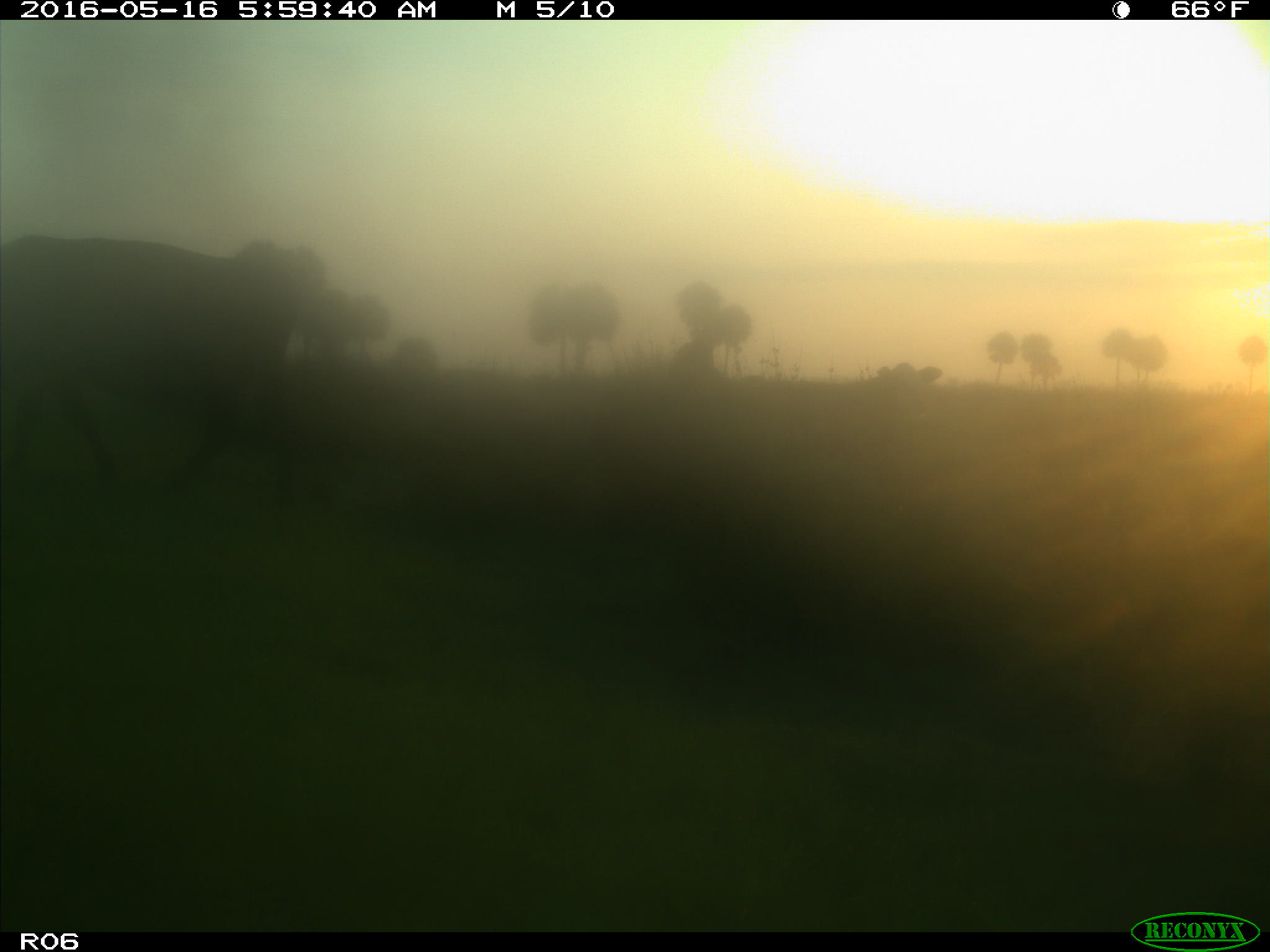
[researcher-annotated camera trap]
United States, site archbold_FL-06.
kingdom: Animalia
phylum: Chordata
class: Mammalia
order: Artiodactyla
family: Bovidae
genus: Bos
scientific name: Bos taurus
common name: domestic cow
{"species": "Bos taurus (domestic cow)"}